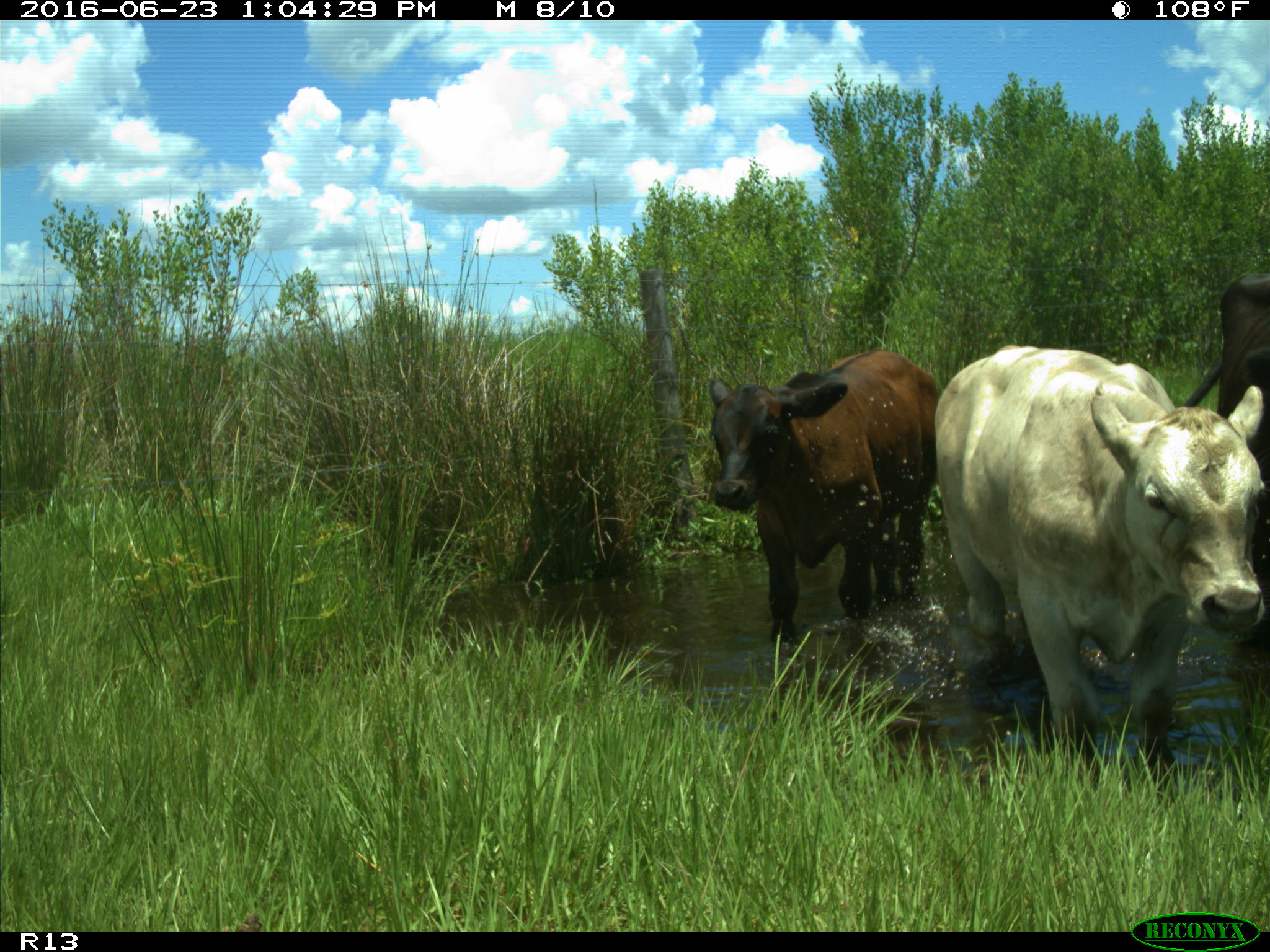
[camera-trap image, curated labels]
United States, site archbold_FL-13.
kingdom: Animalia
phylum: Chordata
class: Mammalia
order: Artiodactyla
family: Bovidae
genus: Bos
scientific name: Bos taurus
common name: domestic cow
Bos taurus (domestic cow).